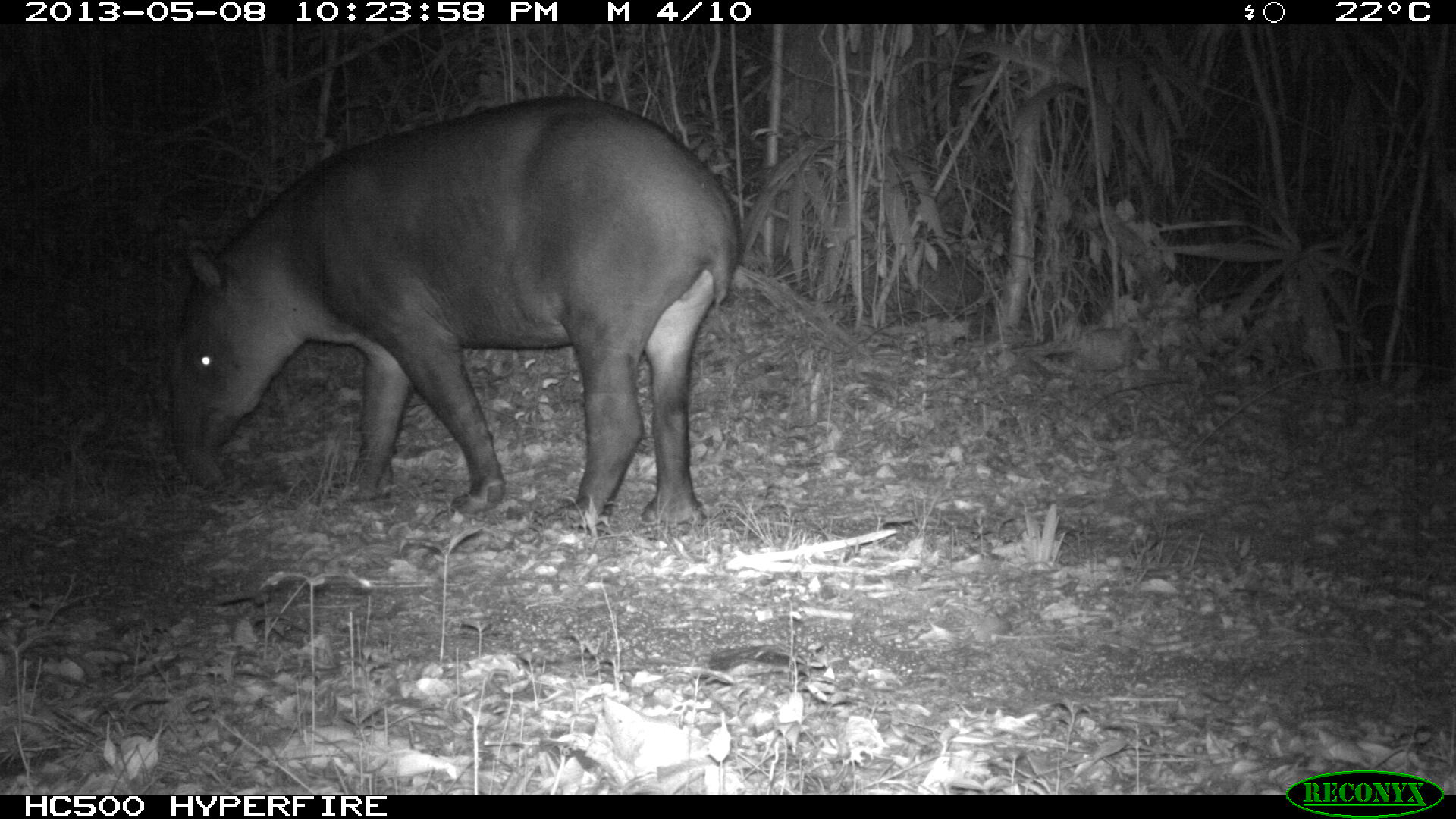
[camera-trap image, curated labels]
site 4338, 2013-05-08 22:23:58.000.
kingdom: Animalia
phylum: Chordata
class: Mammalia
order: Perissodactyla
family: Tapiridae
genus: Tapirus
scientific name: Tapirus bairdii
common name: baird's tapir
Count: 1.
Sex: female.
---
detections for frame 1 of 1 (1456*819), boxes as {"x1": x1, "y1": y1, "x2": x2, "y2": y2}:
tapirus bairdii: {"x1": 165, "y1": 92, "x2": 741, "y2": 529}